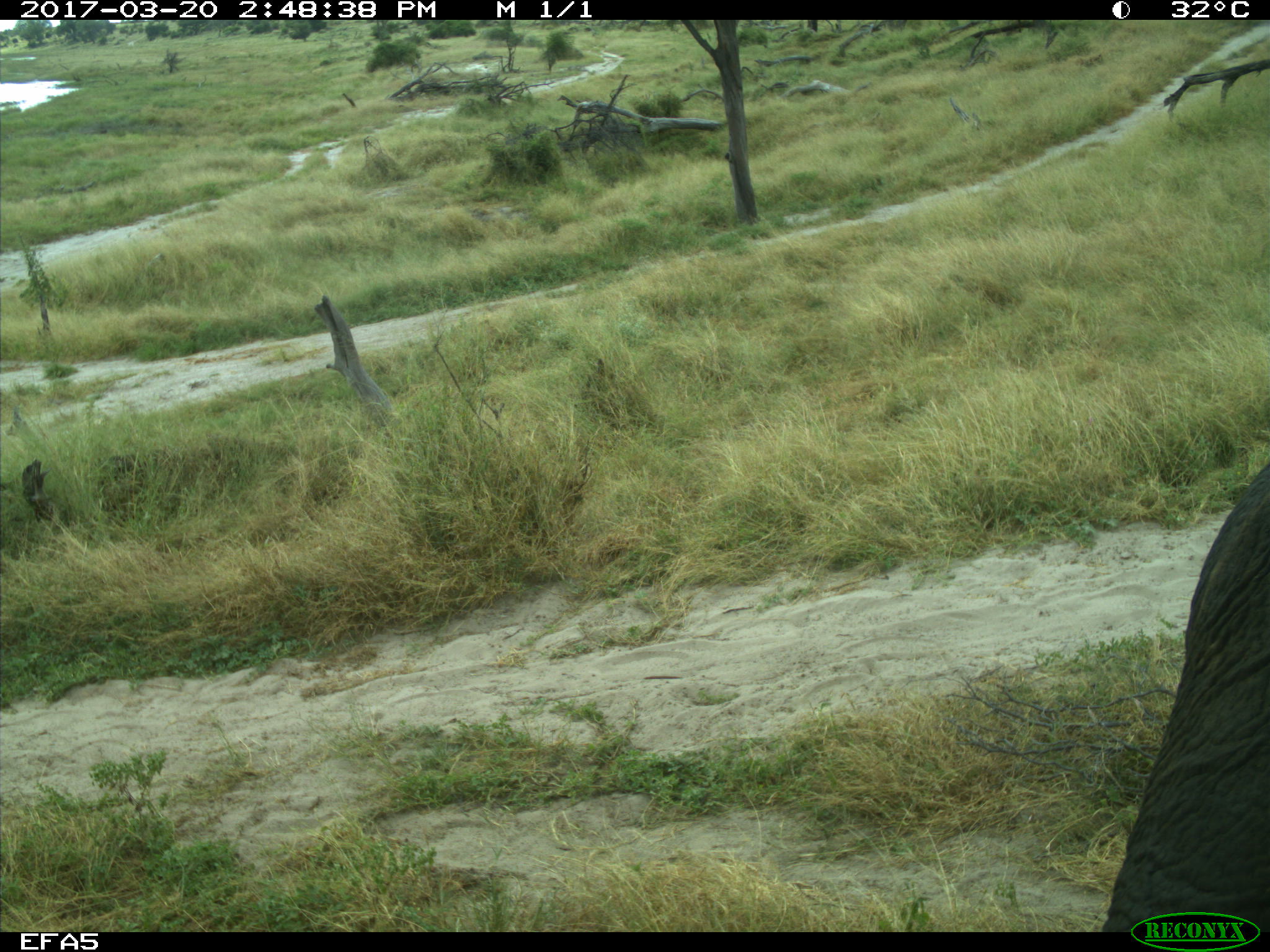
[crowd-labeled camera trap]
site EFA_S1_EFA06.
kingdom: Animalia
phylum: Chordata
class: Mammalia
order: Proboscidea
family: Elephantidae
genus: Loxodonta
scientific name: Loxodonta africana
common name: african bush elephant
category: elephant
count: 1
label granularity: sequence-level